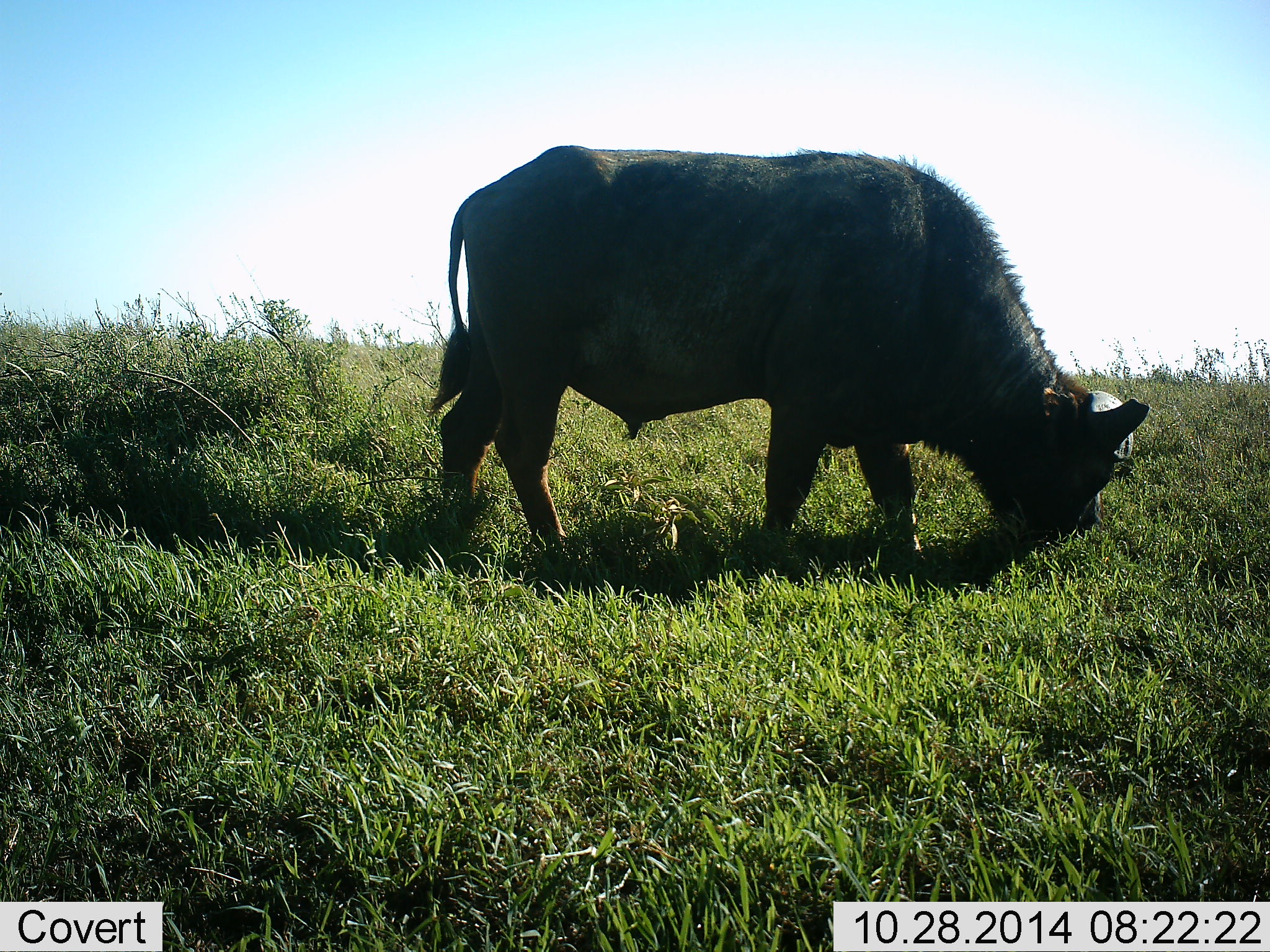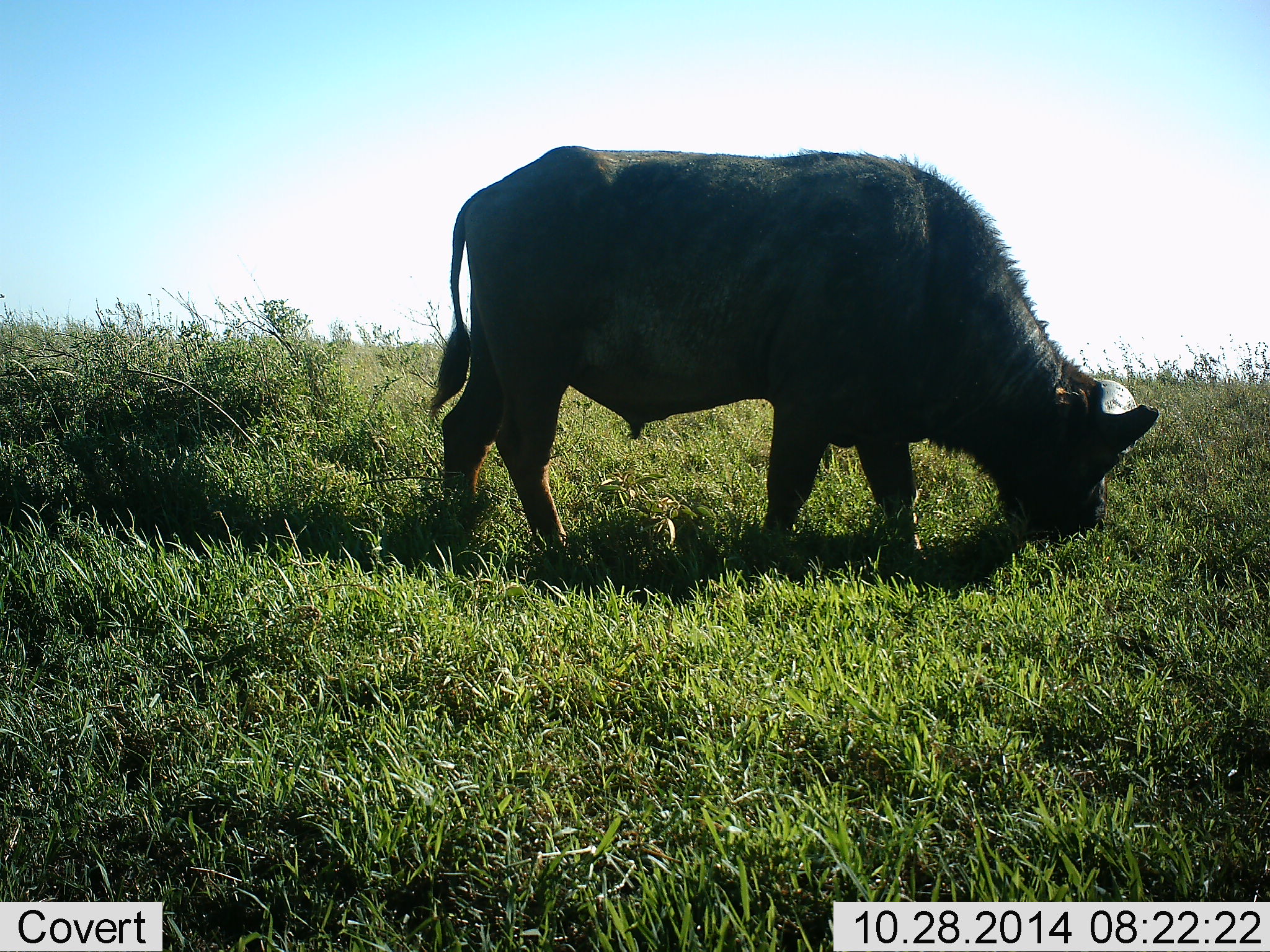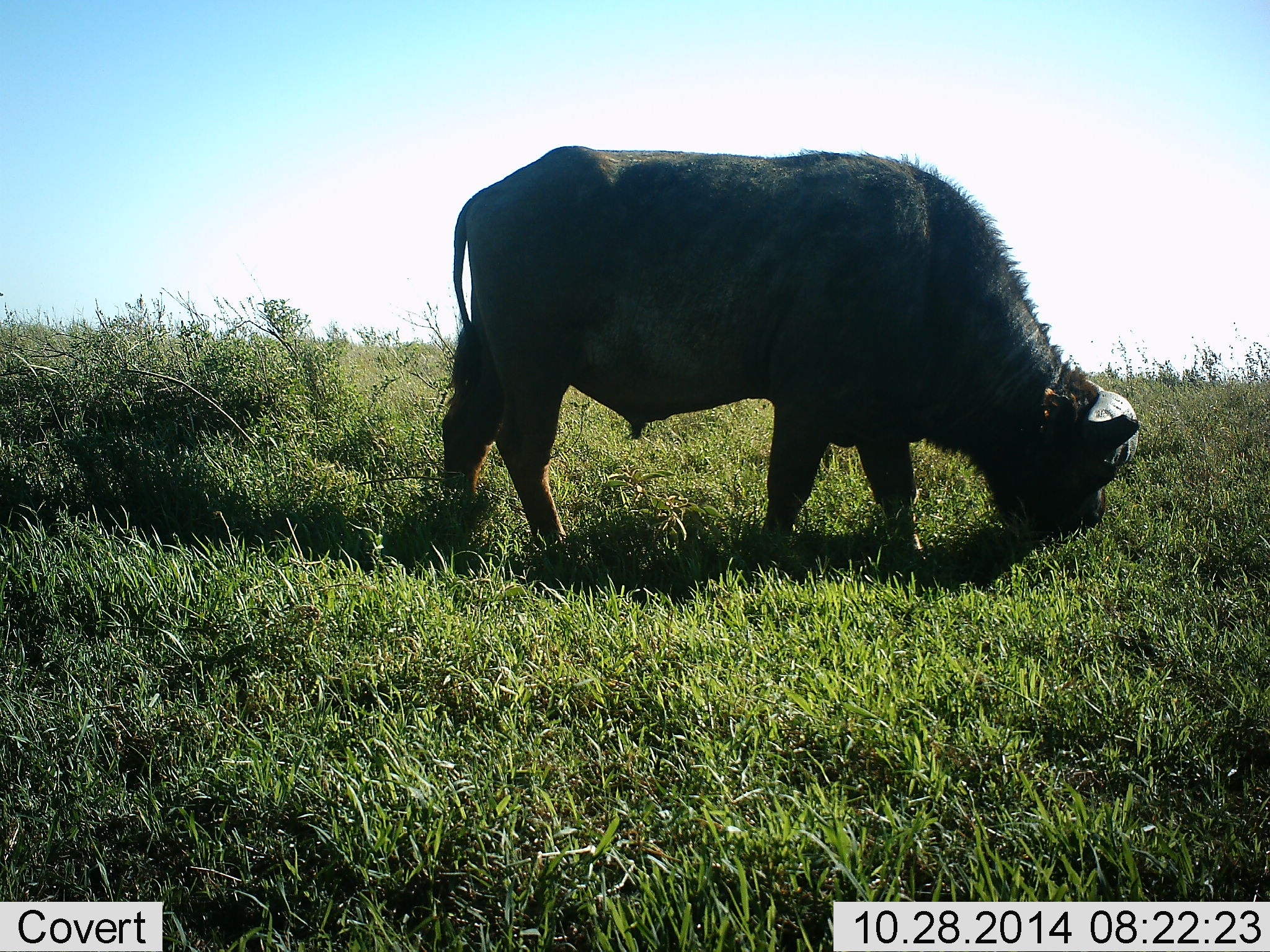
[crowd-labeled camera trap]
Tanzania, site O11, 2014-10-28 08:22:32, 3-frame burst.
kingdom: Animalia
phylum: Chordata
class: Mammalia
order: Artiodactyla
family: Bovidae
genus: Syncerus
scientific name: Syncerus caffer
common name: cape buffalo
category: buffalo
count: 1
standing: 10%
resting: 0%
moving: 0%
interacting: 0%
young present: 0%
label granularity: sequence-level